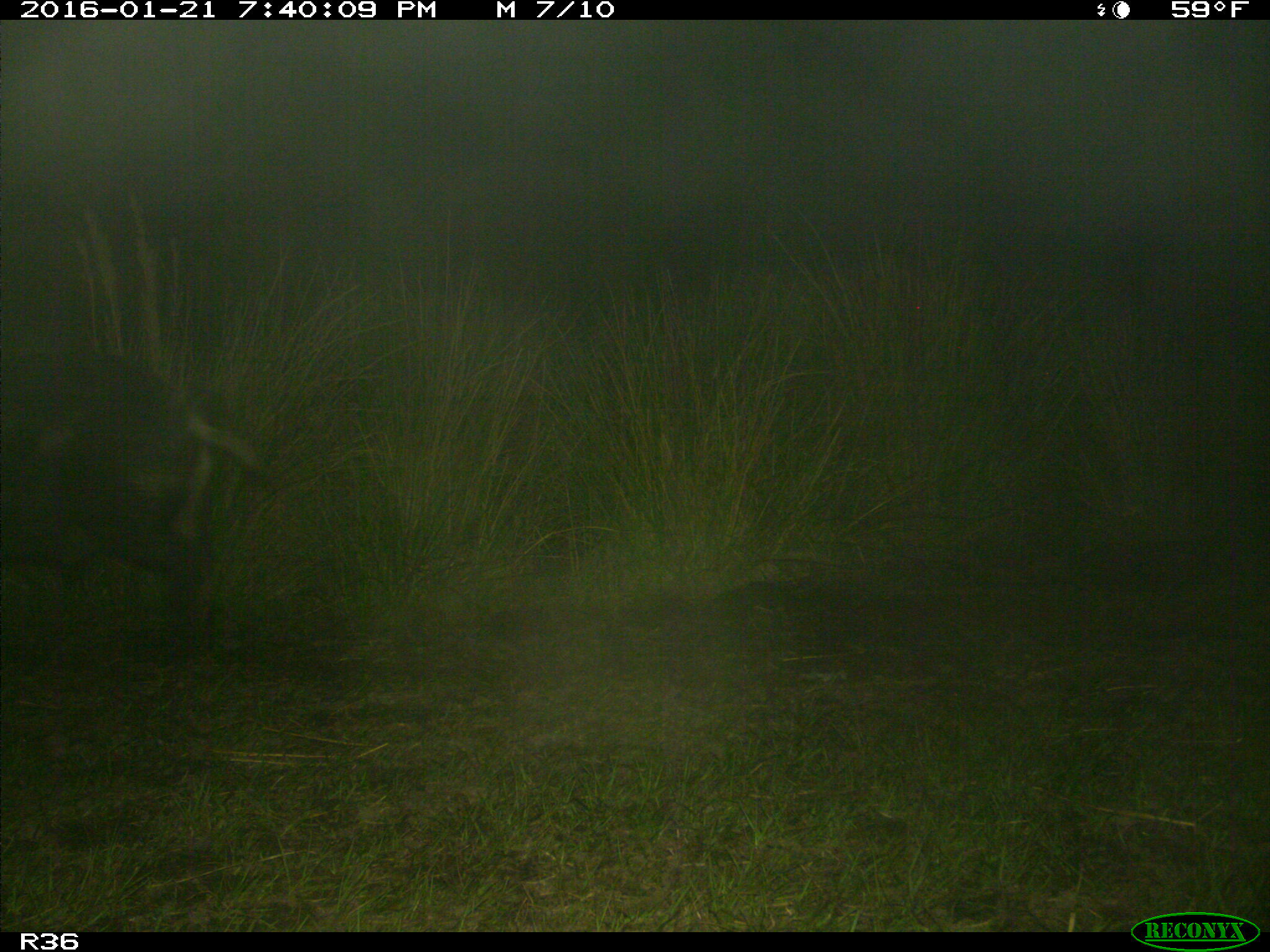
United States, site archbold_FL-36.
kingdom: Animalia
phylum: Chordata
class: Mammalia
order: Artiodactyla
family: Suidae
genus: Sus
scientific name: Sus scrofa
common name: wild boar